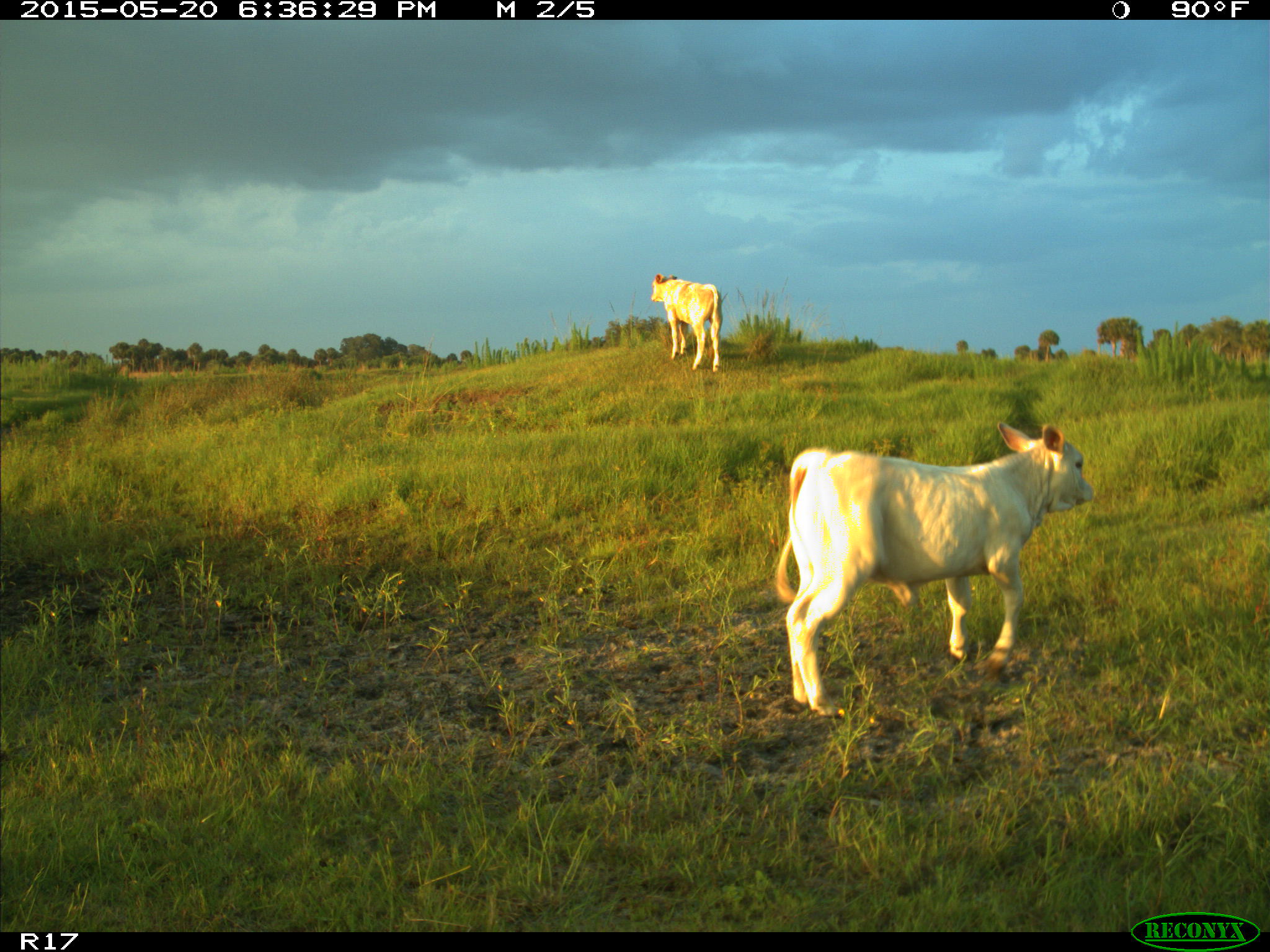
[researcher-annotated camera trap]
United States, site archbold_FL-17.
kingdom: Animalia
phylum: Chordata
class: Mammalia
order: Artiodactyla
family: Bovidae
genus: Bos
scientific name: Bos taurus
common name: domestic cow